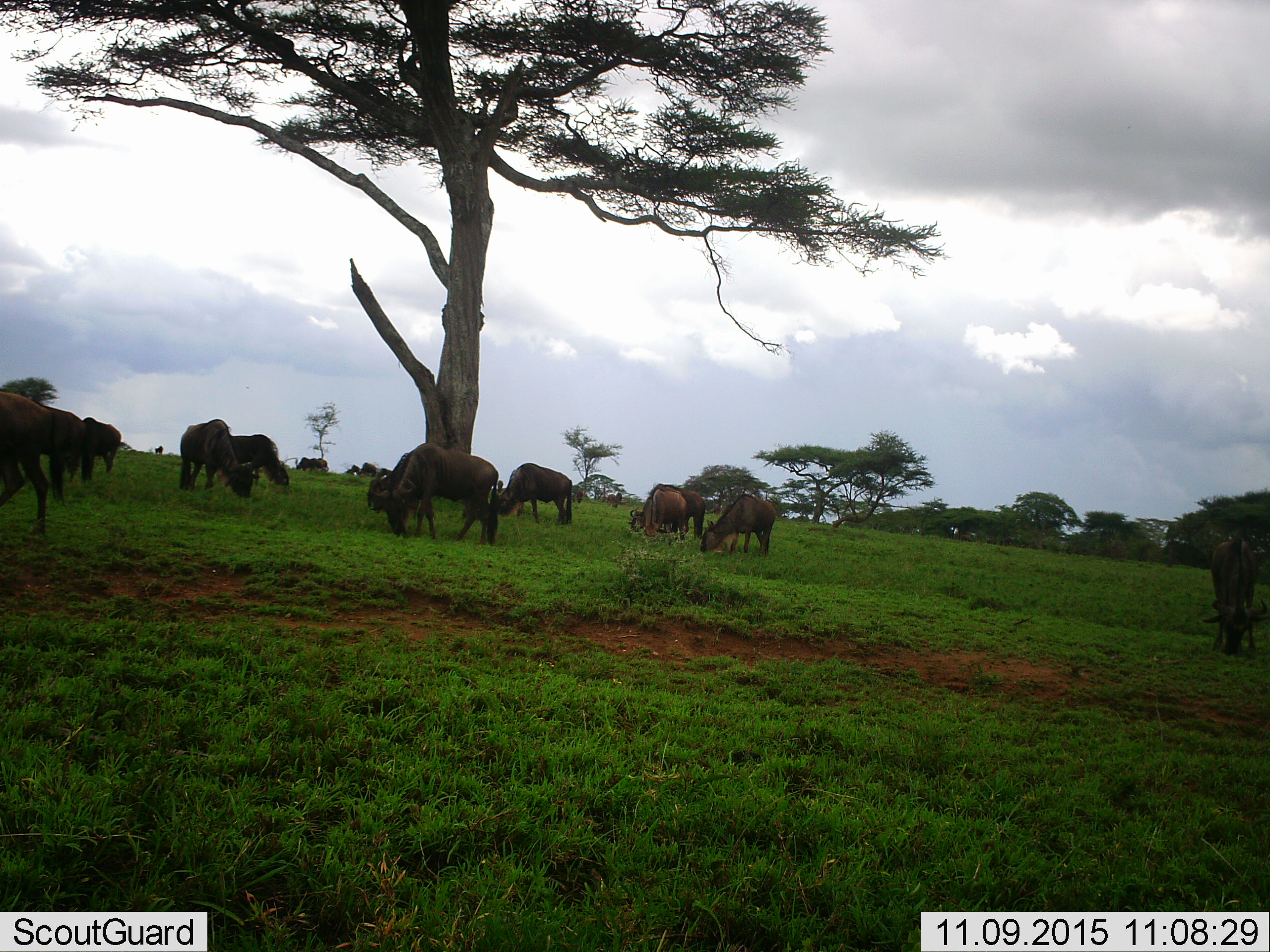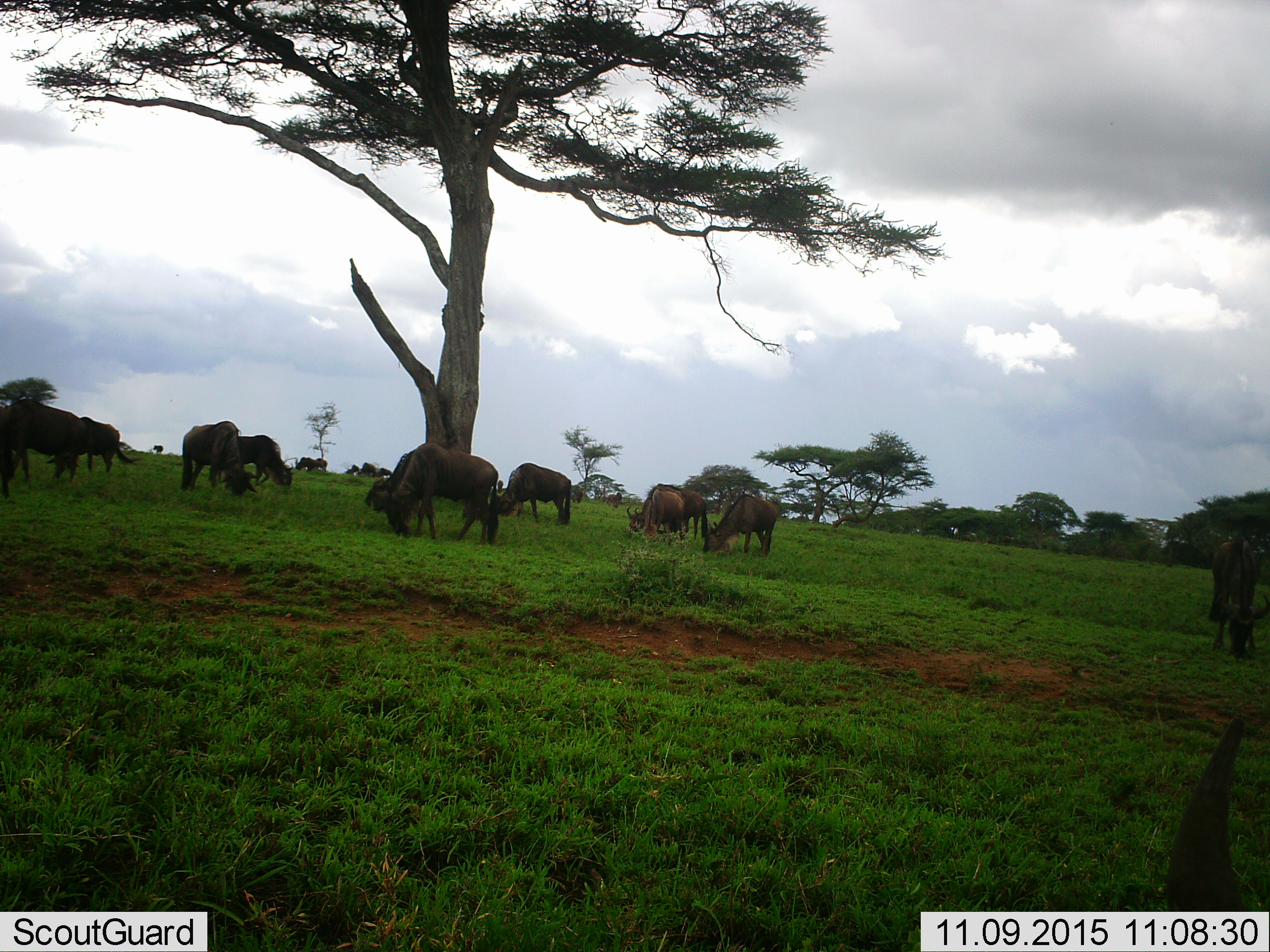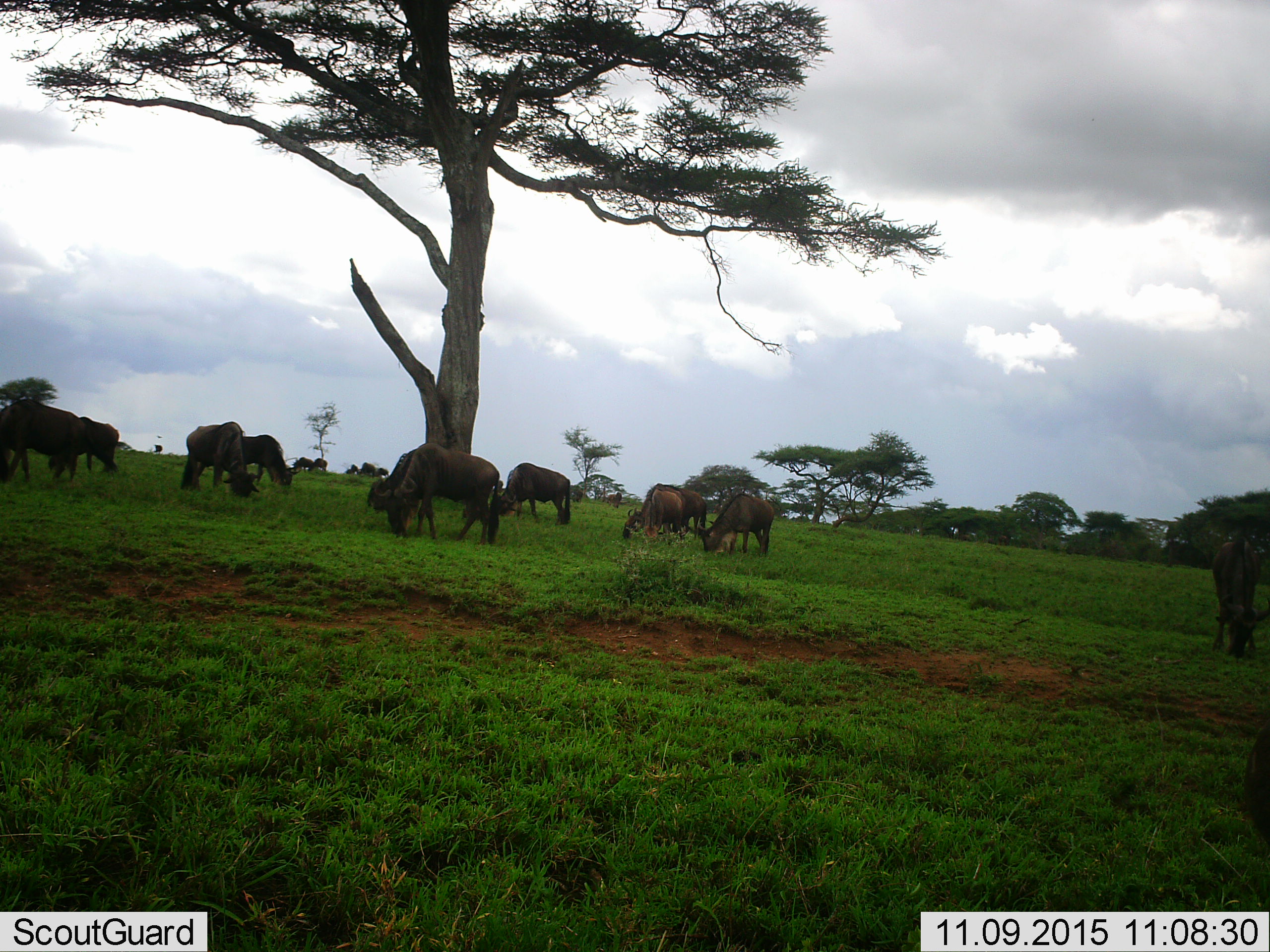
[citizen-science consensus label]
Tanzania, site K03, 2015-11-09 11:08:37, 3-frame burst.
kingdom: Animalia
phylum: Chordata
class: Mammalia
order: Artiodactyla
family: Bovidae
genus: Connochaetes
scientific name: Connochaetes taurinus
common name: blue wildebeest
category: wildebeest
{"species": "wildebeest (blue wildebeest) (Connochaetes taurinus)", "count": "11-50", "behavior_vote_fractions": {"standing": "38%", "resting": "12%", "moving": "12%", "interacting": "0%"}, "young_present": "12%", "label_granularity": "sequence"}